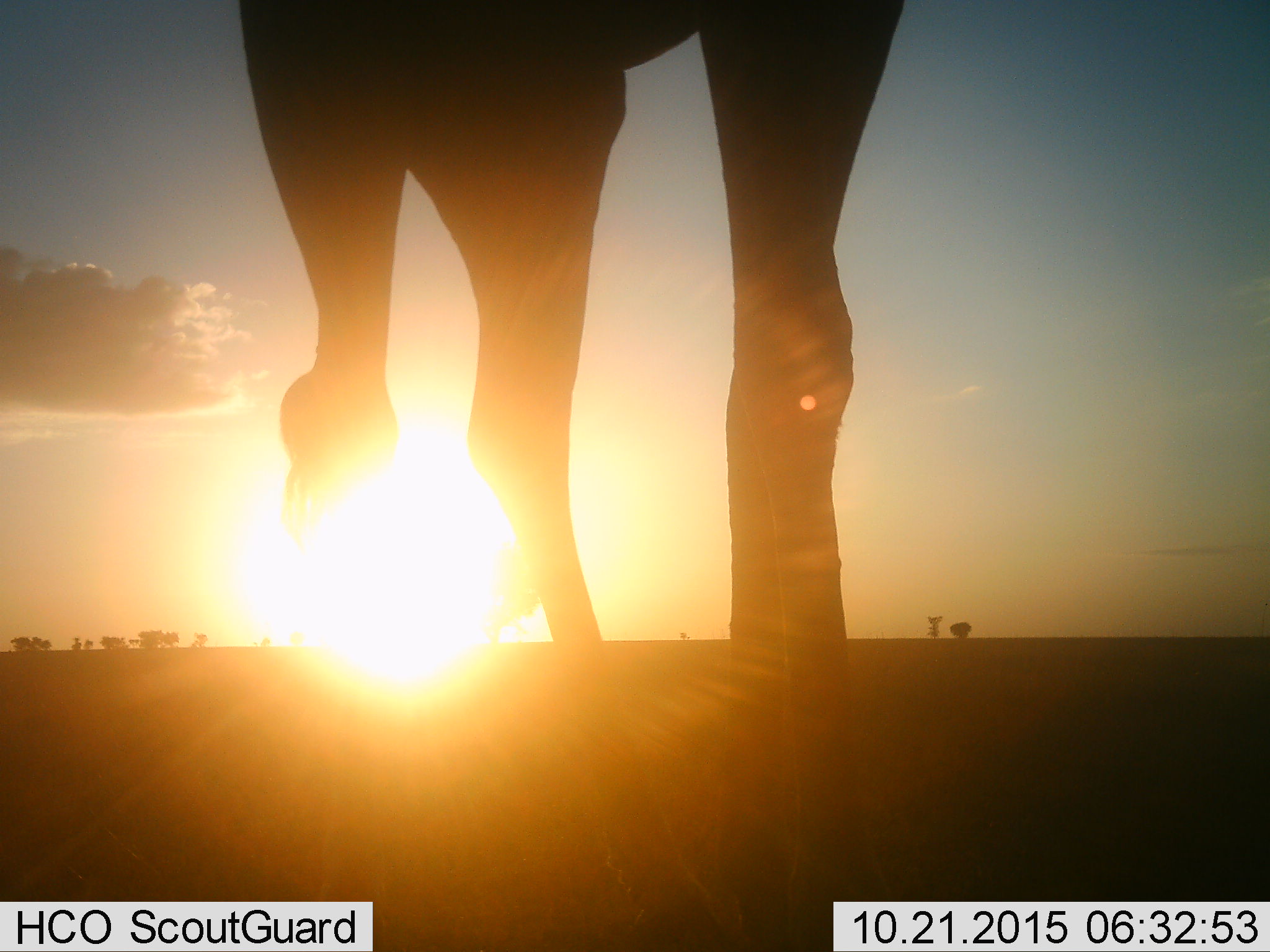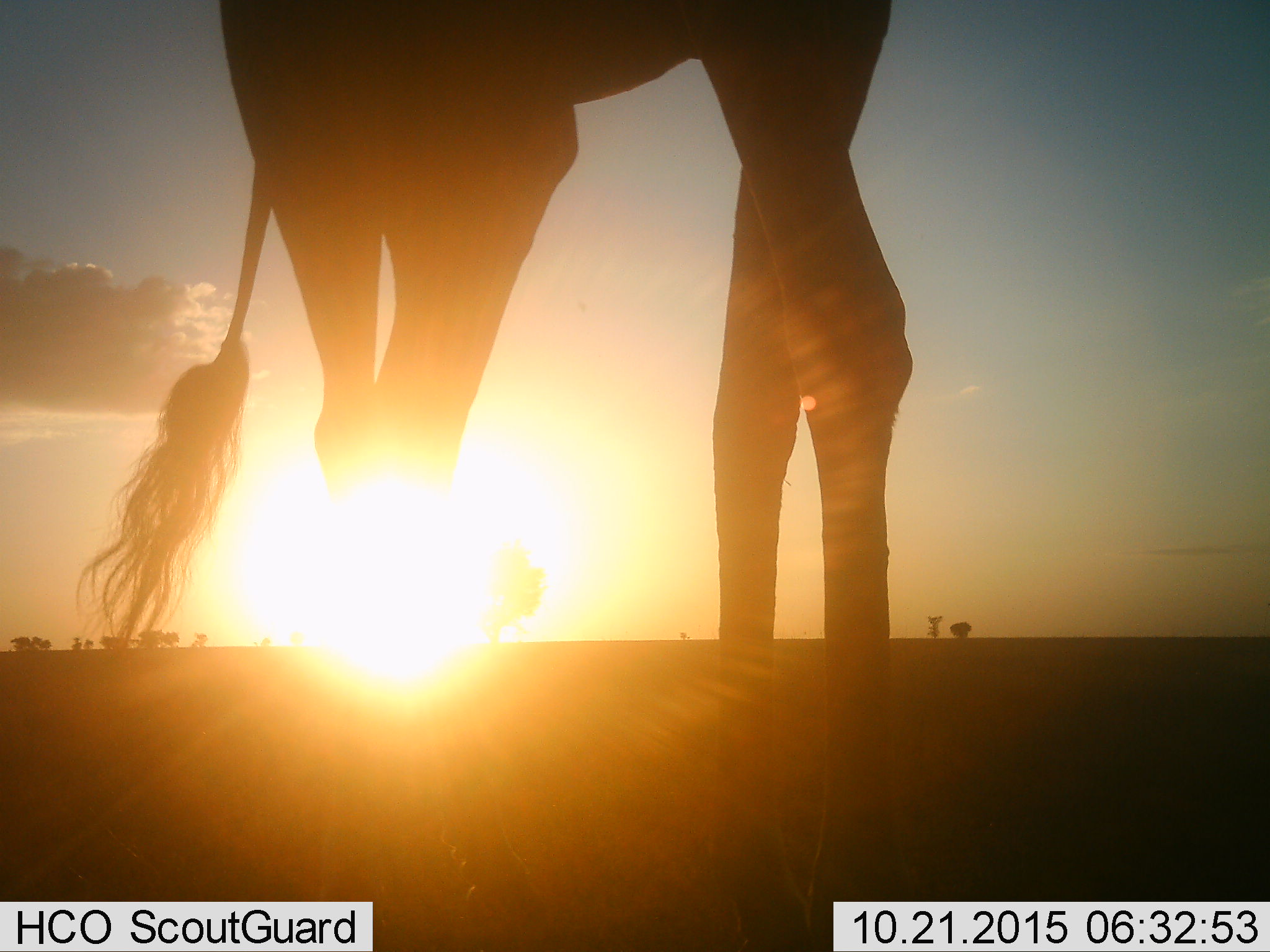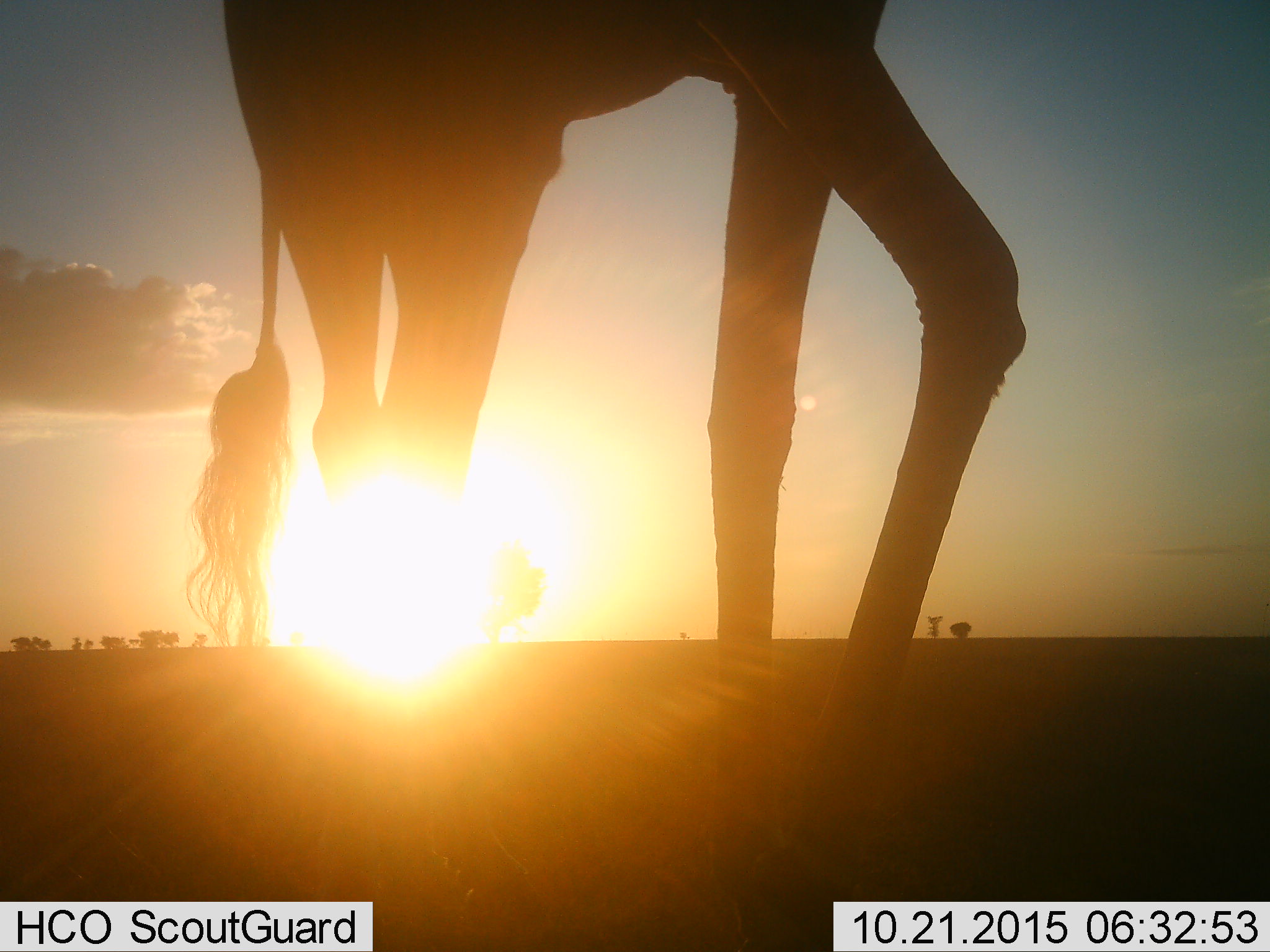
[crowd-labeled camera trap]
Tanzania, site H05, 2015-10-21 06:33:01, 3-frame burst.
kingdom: Animalia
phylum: Chordata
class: Mammalia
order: Artiodactyla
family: Giraffidae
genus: Giraffa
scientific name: Giraffa camelopardalis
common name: giraffe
Giraffe (Giraffa camelopardalis), count 1. Behavior (volunteer vote fractions): standing 40%, resting 0%, moving 60%, interacting 0%. Young present (vote fraction): 0%. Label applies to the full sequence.